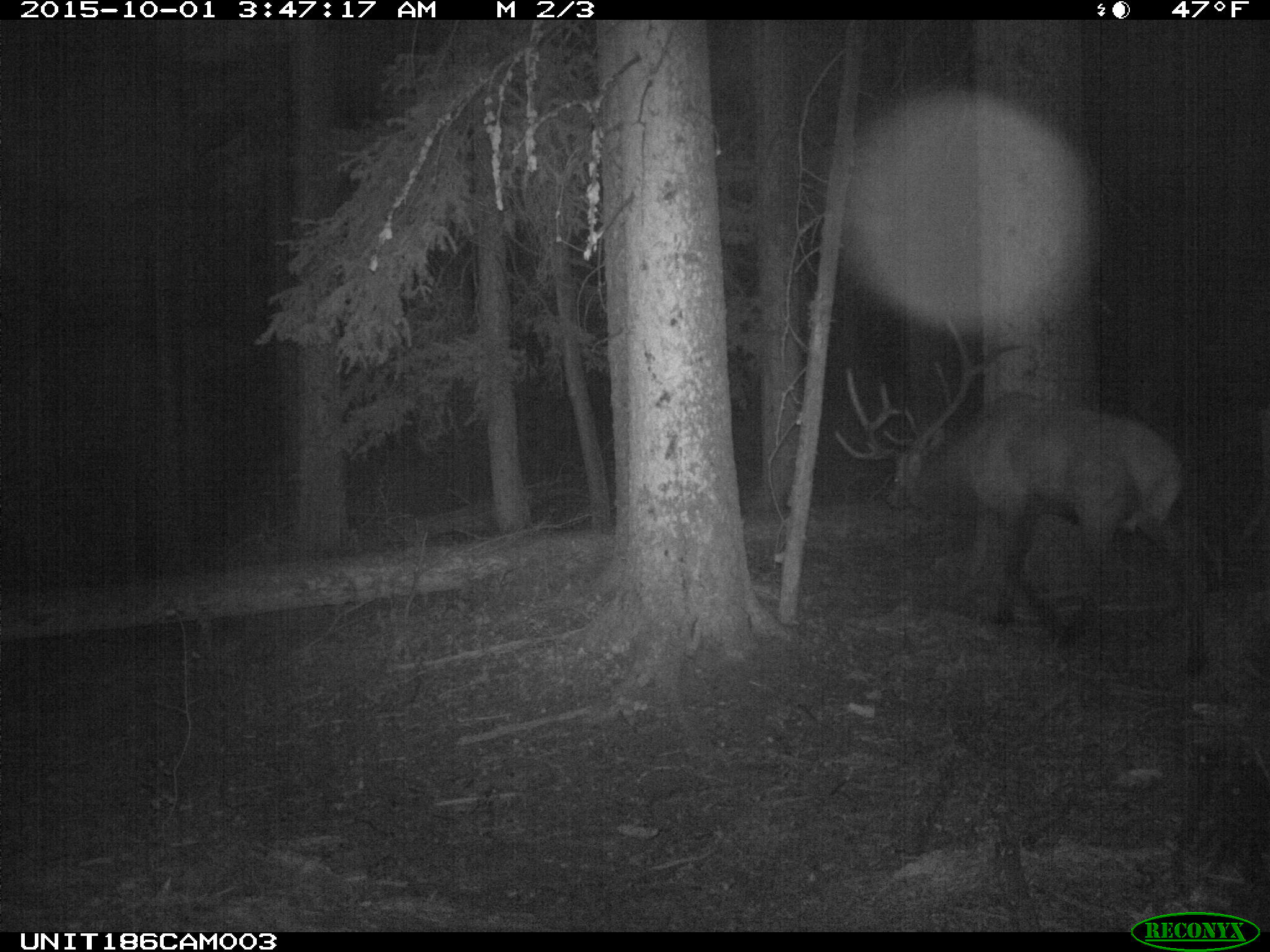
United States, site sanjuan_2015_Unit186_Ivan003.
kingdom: Animalia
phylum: Chordata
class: Mammalia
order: Artiodactyla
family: Cervidae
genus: Cervus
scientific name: Cervus elaphus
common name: red deer